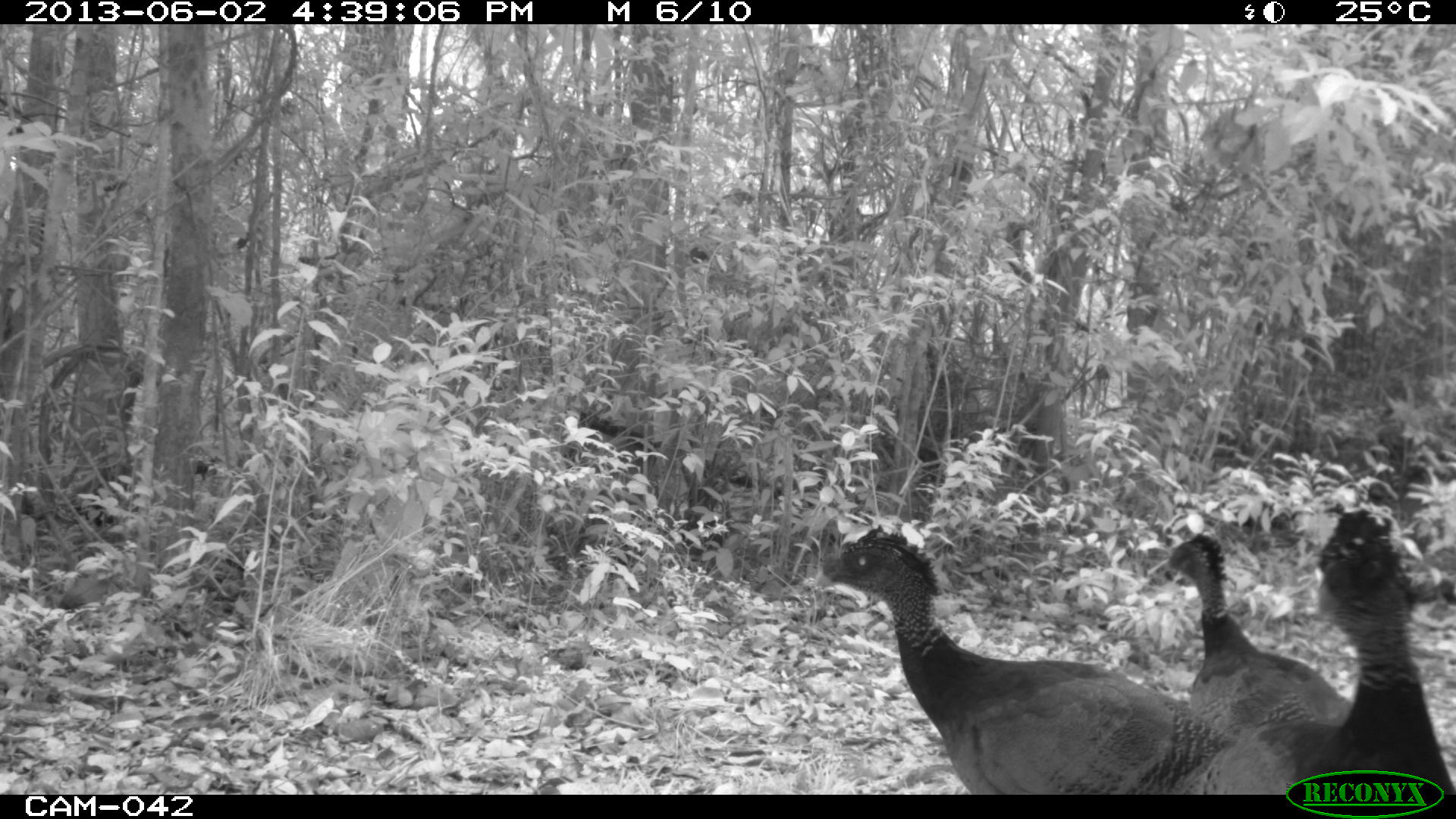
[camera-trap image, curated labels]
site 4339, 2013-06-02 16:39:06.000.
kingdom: Animalia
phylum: Chordata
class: Aves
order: Galliformes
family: Cracidae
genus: Crax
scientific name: Crax rubra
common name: great curassow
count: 3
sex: female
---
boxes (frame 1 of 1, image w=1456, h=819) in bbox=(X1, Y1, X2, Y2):
crax rubra: bbox=(810, 523, 1243, 794); bbox=(1166, 503, 1456, 794); bbox=(1162, 531, 1358, 743)